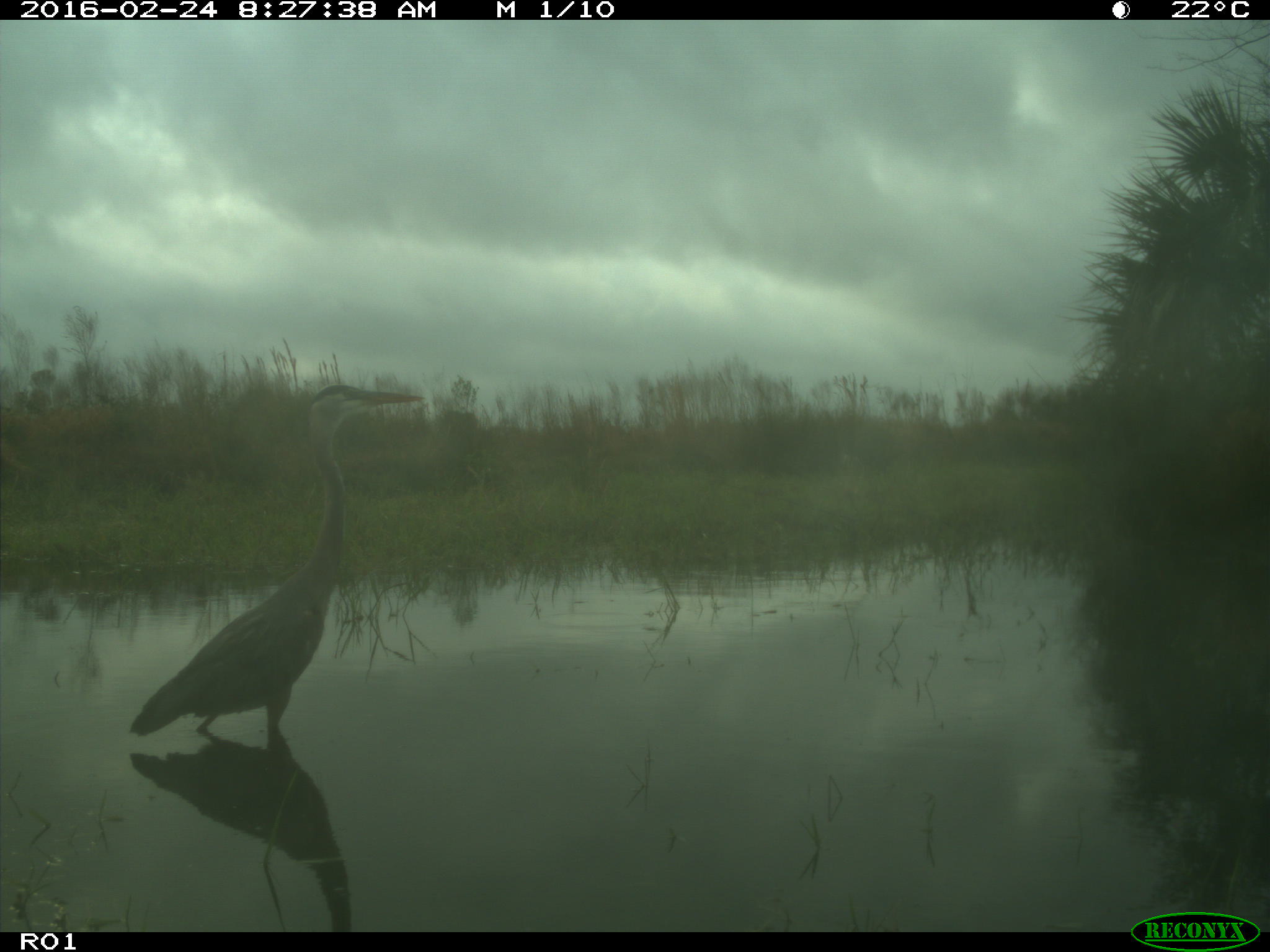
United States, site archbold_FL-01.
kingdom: Animalia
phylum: Chordata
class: Aves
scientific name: Aves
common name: birds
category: unidentified bird